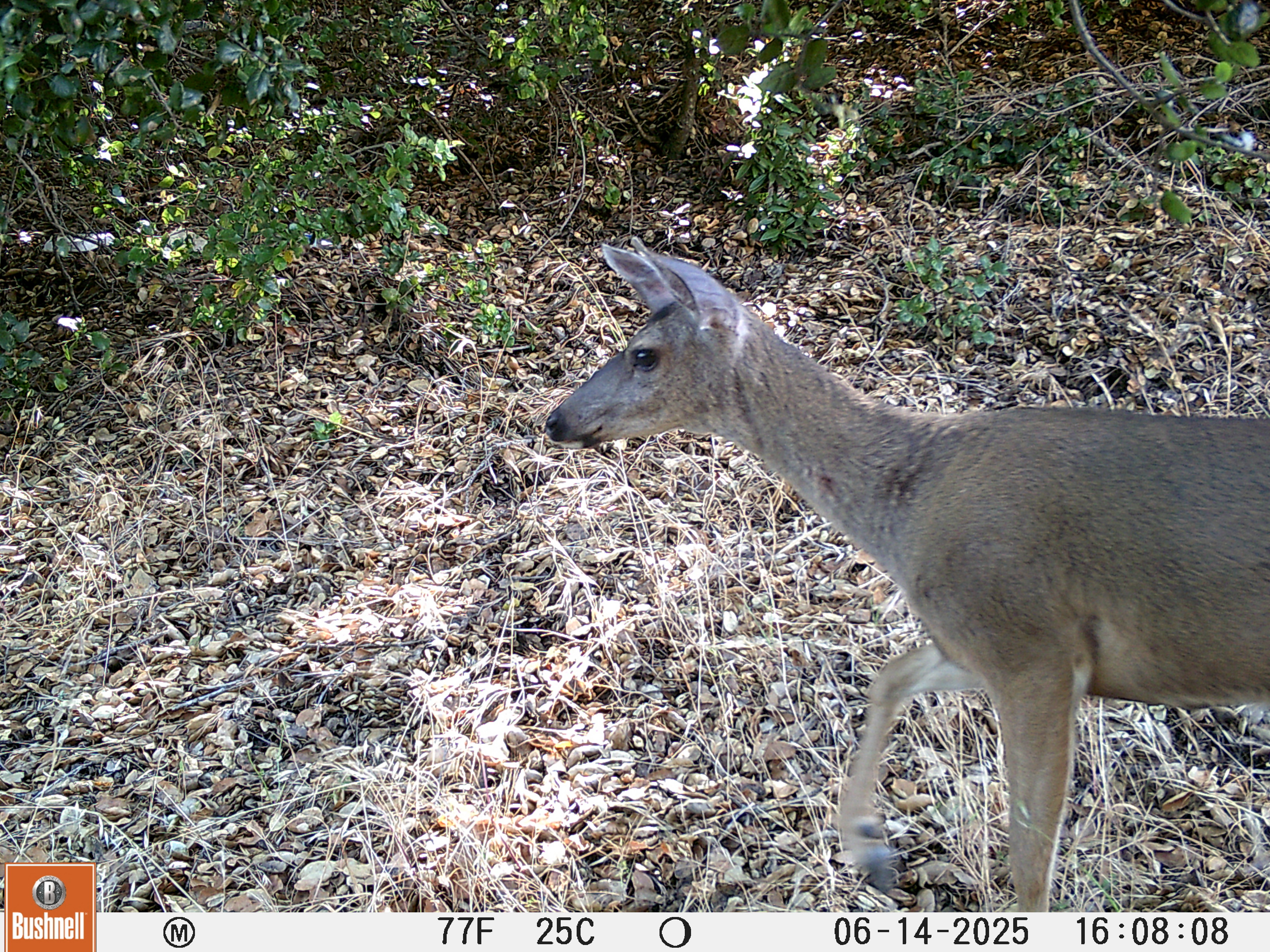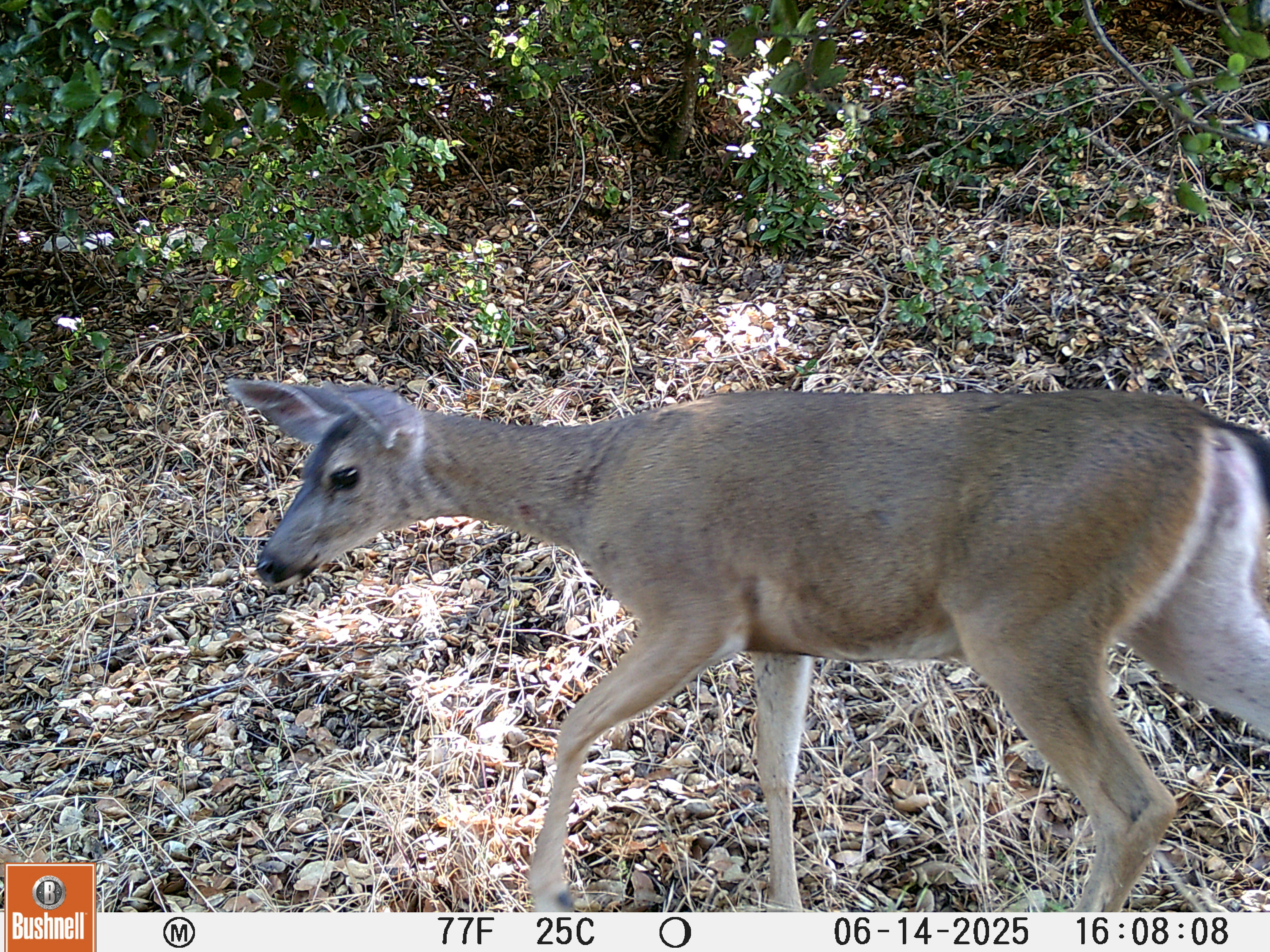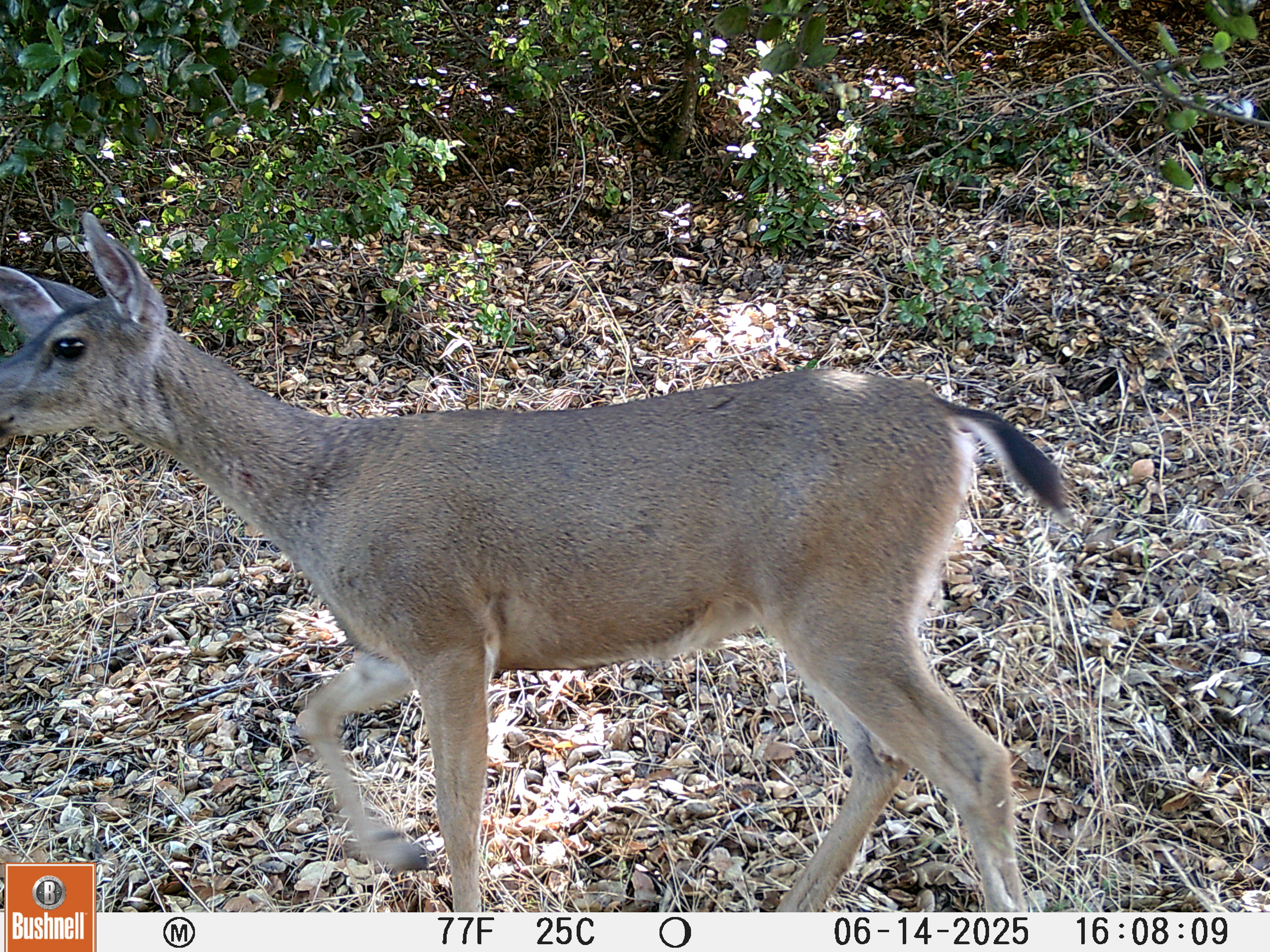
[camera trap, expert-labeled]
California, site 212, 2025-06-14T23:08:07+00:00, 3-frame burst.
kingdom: Animalia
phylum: Chordata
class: Mammalia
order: Artiodactyla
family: Cervidae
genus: Odocoileus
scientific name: Odocoileus hemionus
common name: mule deer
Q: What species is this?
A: Mule deer (Odocoileus hemionus).